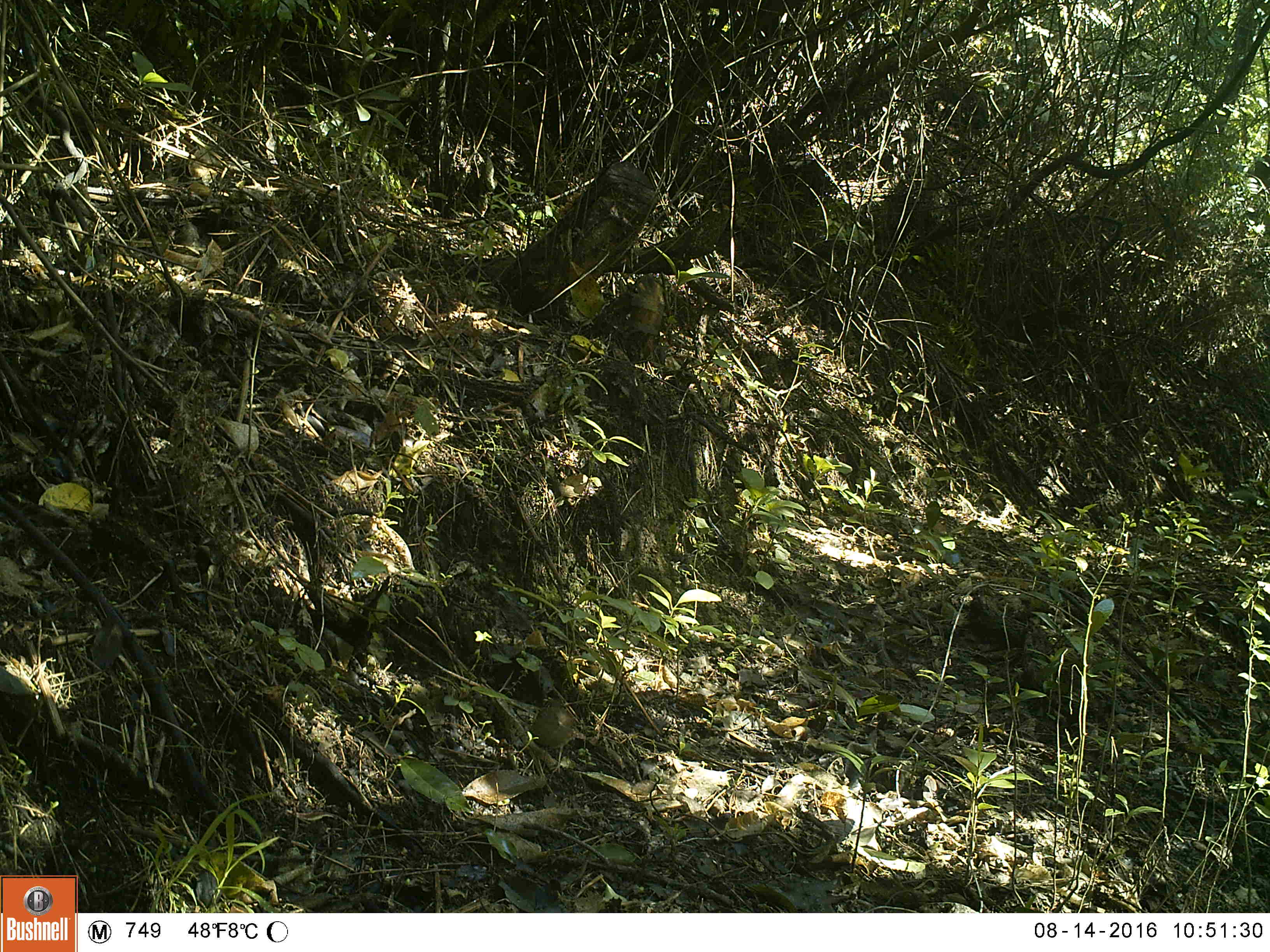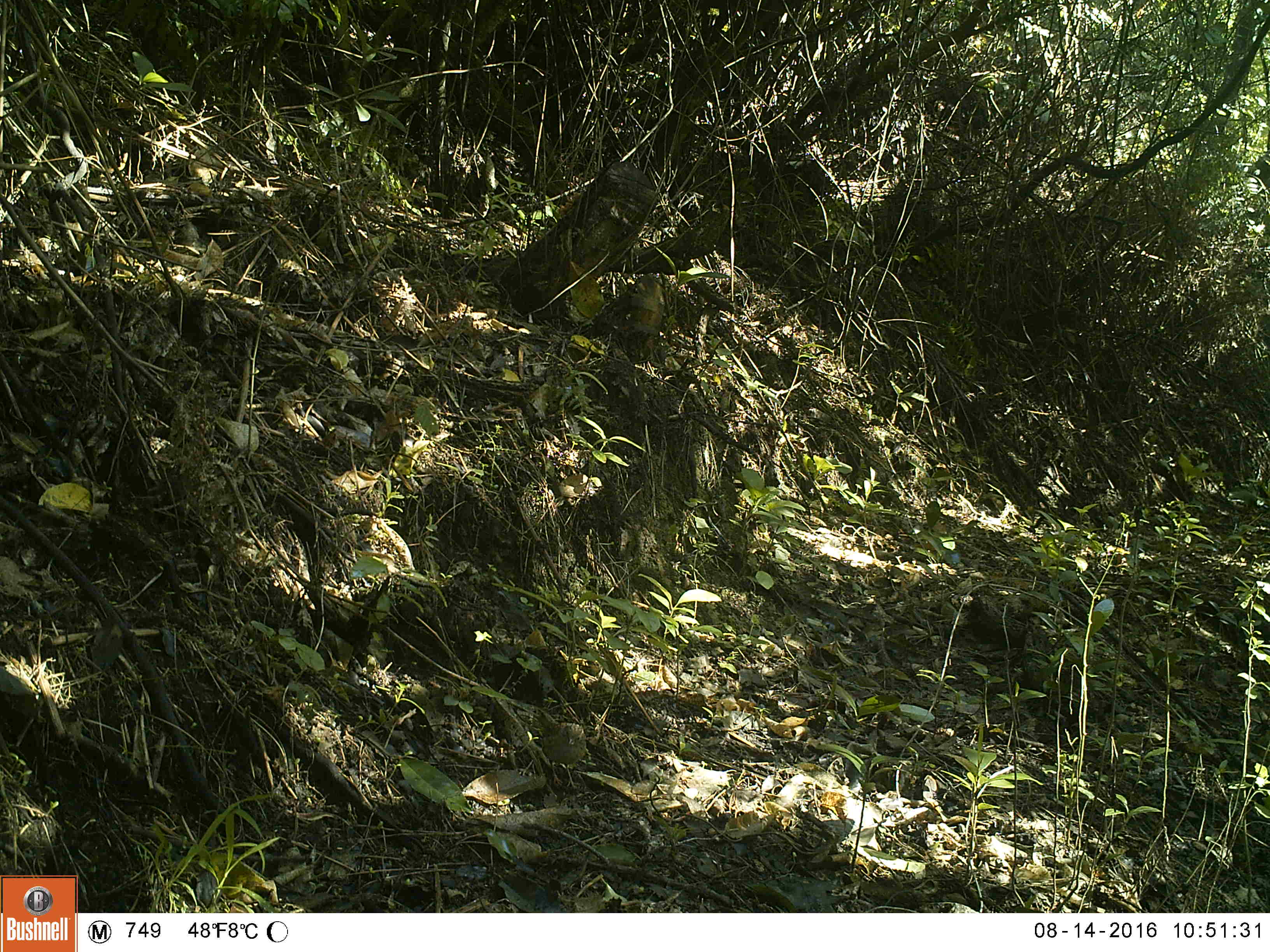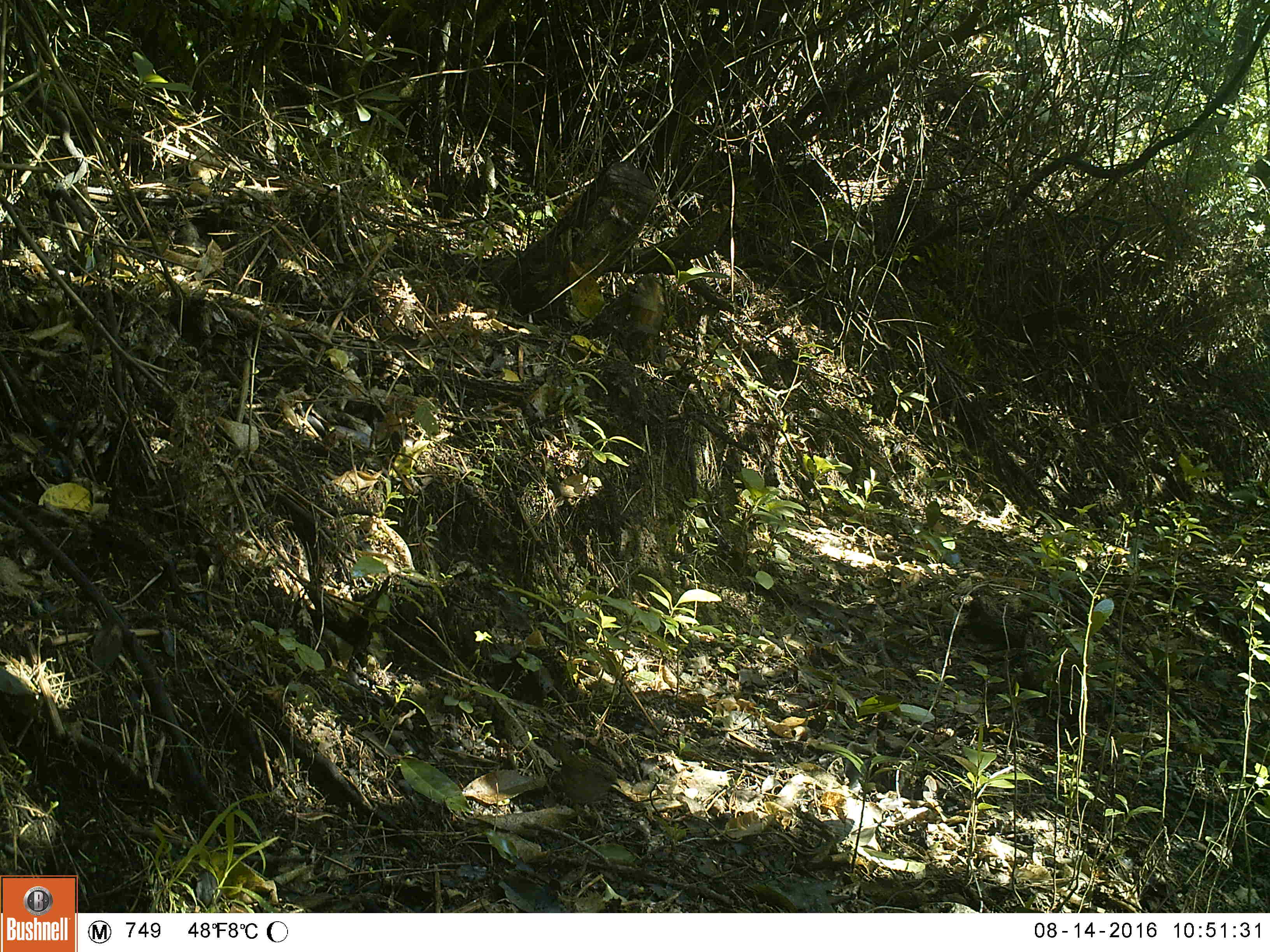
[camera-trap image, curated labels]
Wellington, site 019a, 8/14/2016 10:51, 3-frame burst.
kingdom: Animalia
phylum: Chordata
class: Aves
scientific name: Aves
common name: bird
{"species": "bird (Aves)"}